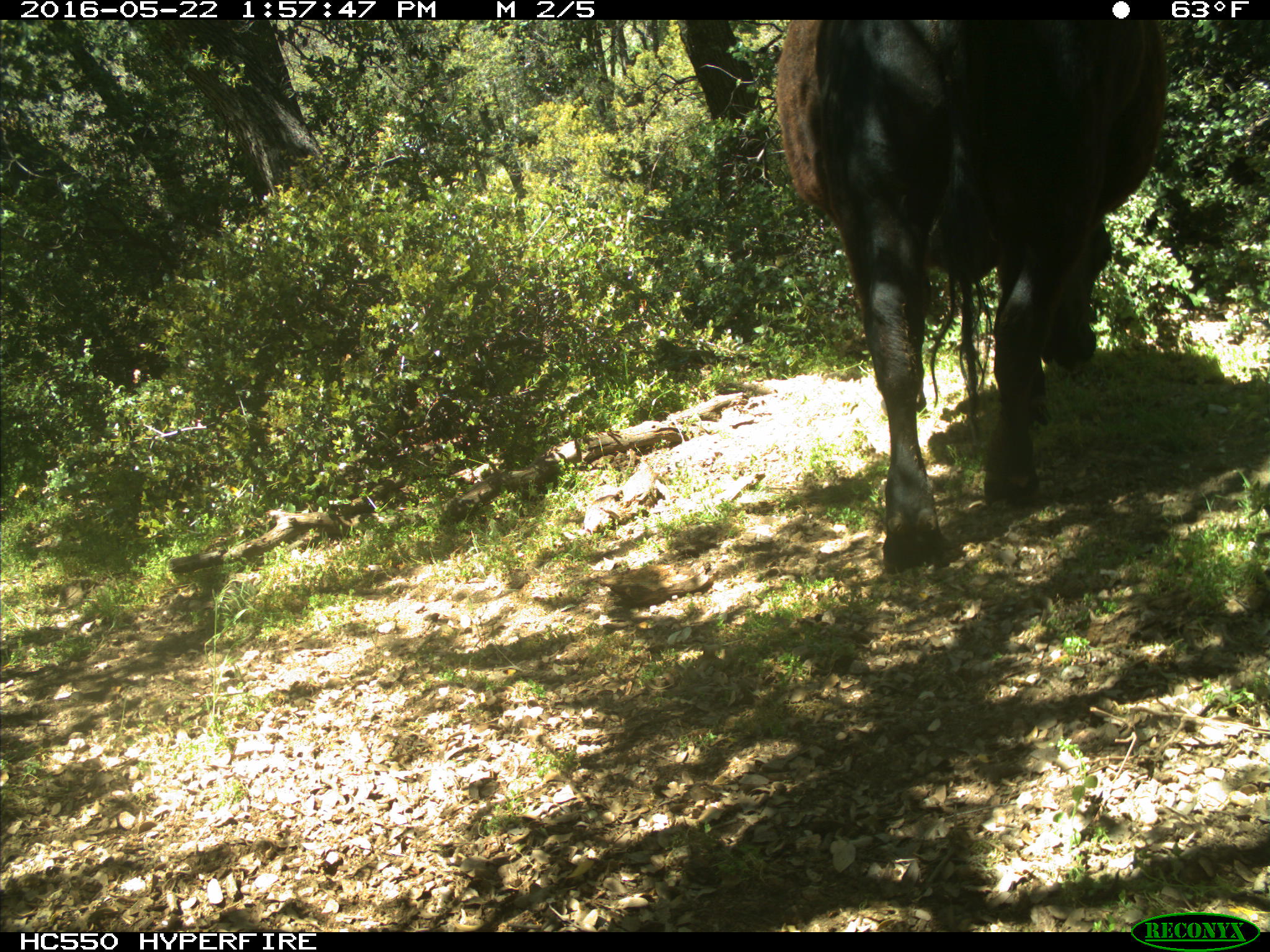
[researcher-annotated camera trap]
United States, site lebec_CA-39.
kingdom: Animalia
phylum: Chordata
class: Mammalia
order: Artiodactyla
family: Bovidae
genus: Bos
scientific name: Bos taurus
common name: domestic cow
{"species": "Bos taurus (domestic cow)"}